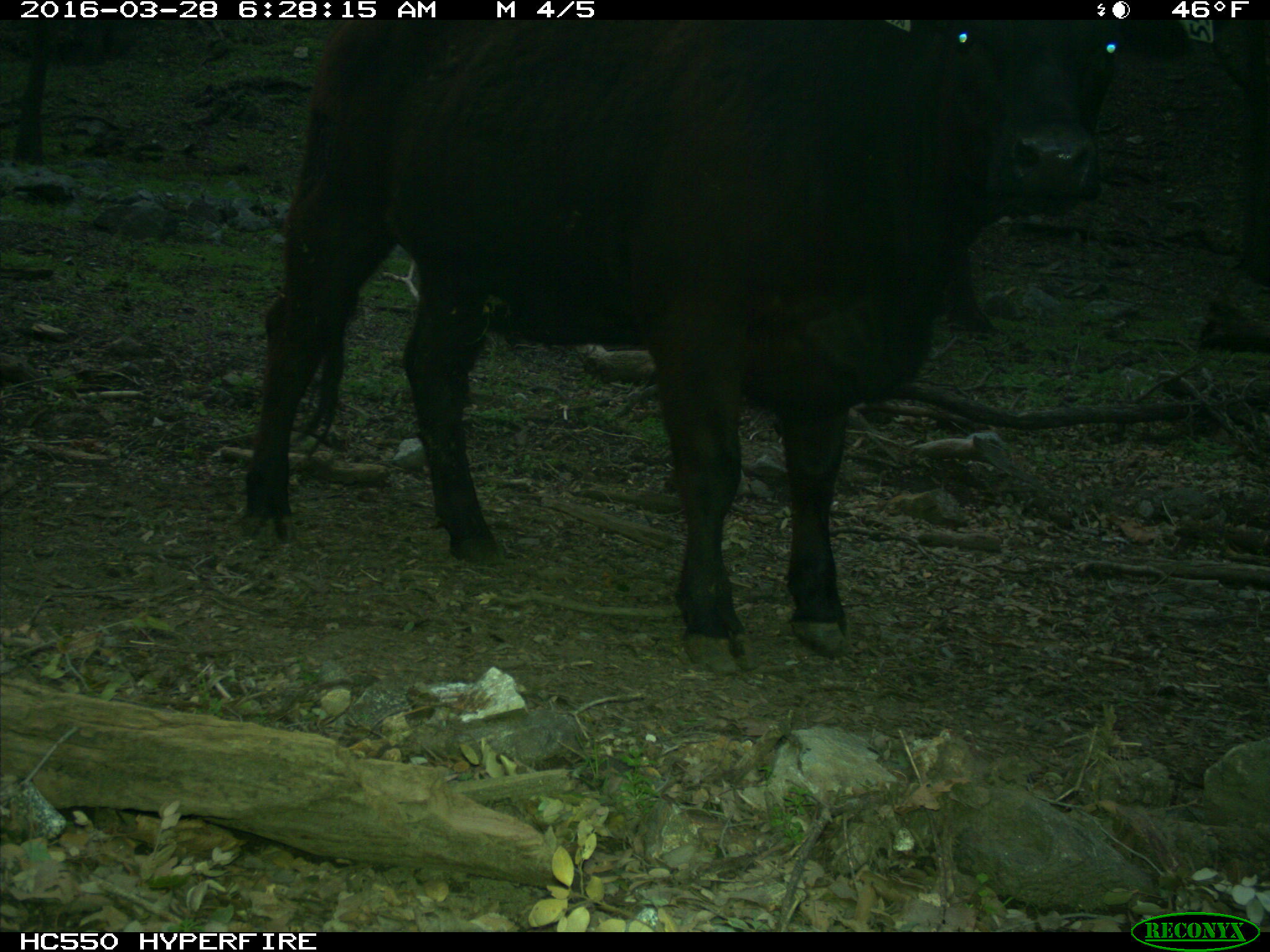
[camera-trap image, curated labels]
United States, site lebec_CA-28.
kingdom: Animalia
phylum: Chordata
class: Mammalia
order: Artiodactyla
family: Bovidae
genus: Bos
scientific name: Bos taurus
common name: domestic cow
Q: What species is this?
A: Bos taurus (domestic cow).